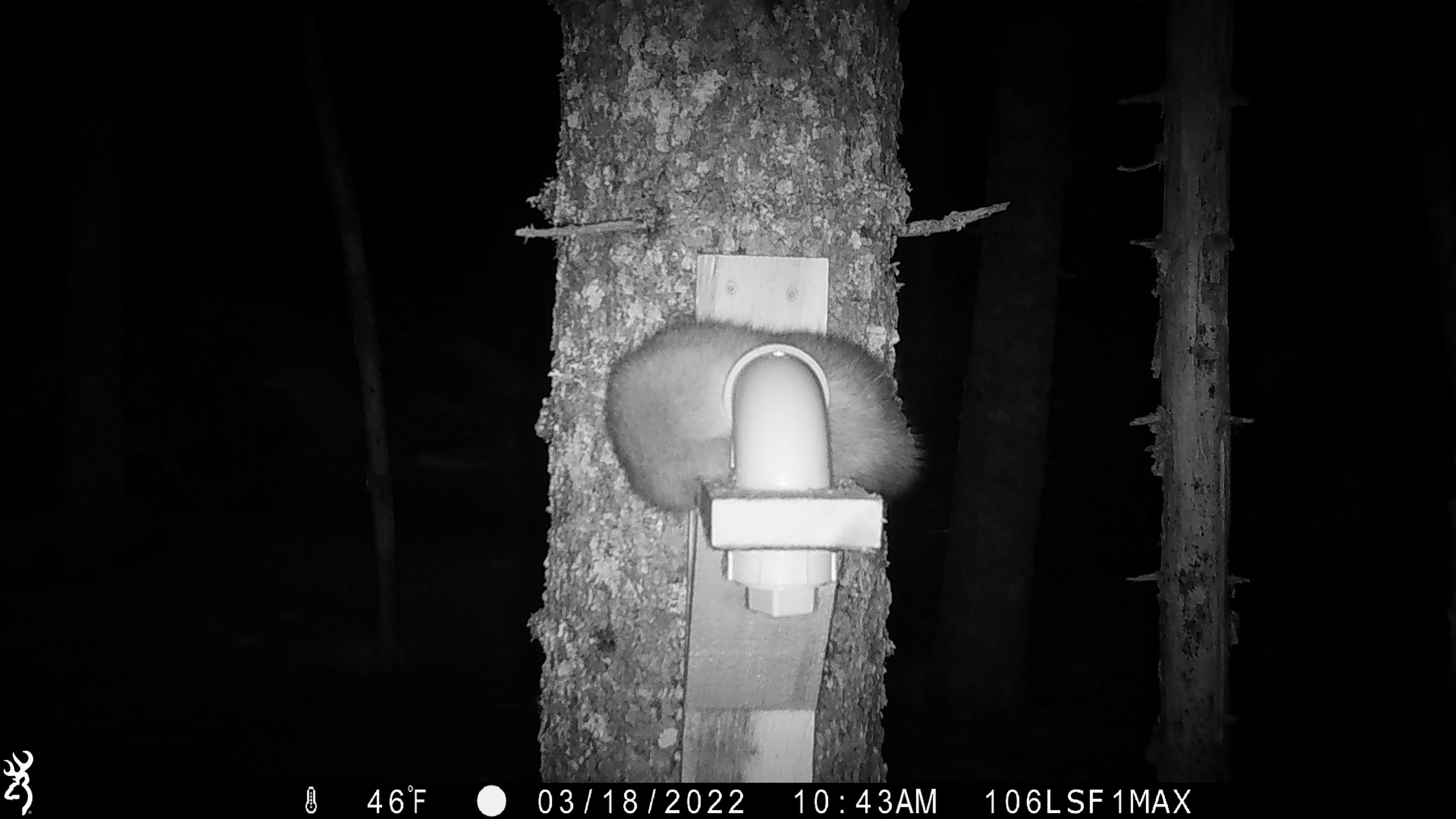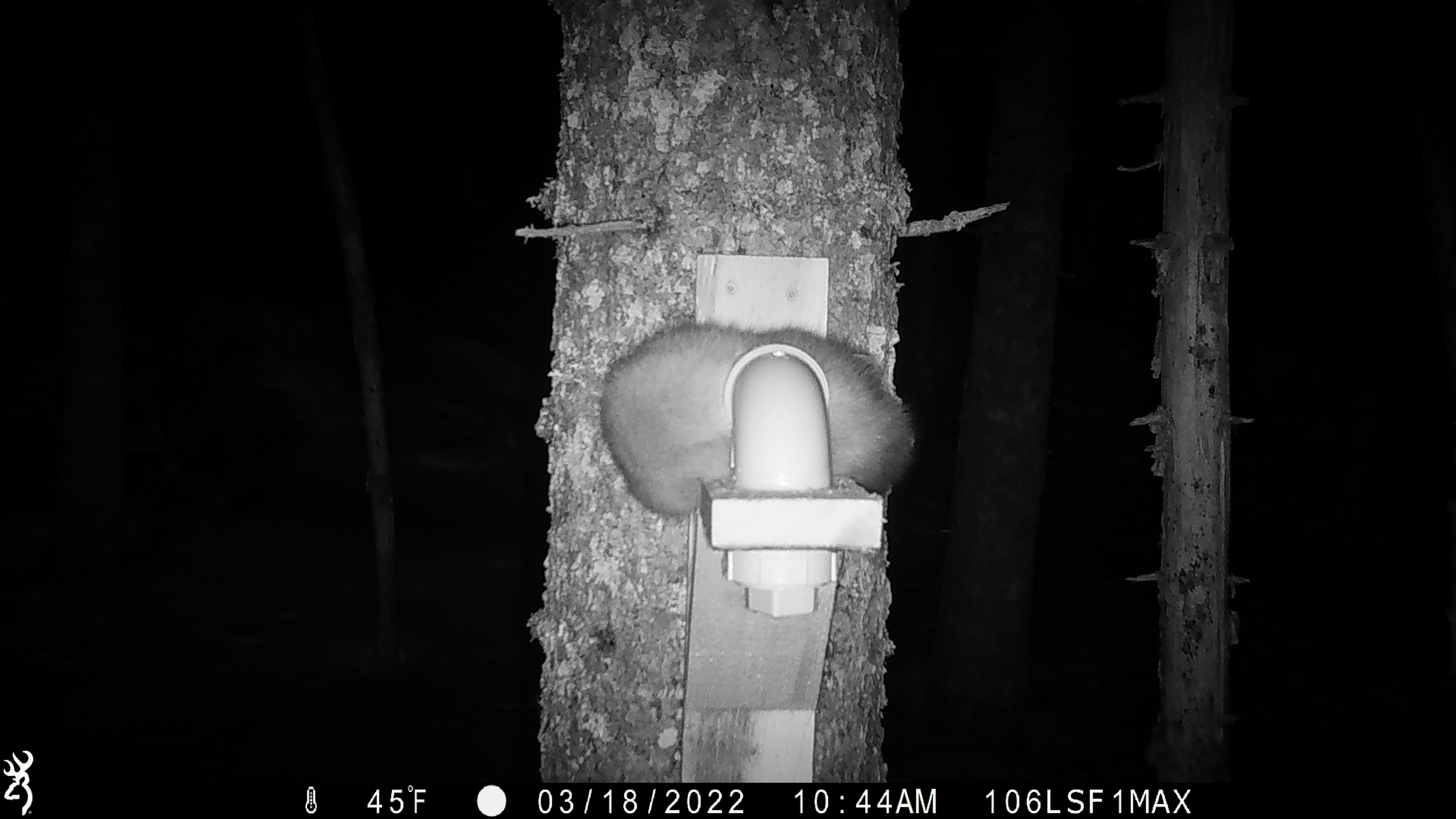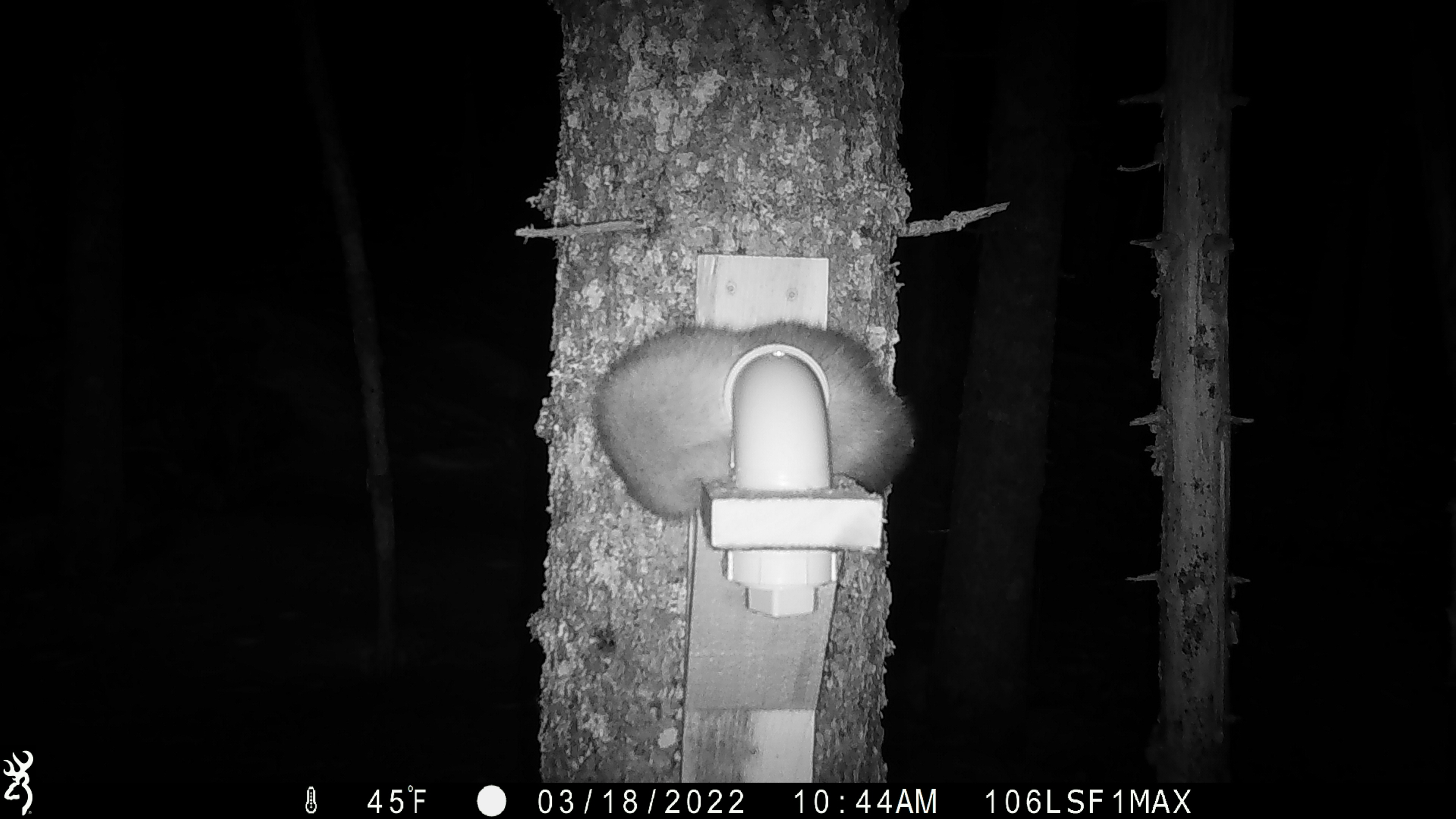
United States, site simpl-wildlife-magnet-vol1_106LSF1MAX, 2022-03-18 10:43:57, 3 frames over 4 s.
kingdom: Animalia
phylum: Chordata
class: Mammalia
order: Carnivora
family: Mustelidae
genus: Martes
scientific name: Martes americana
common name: american marten